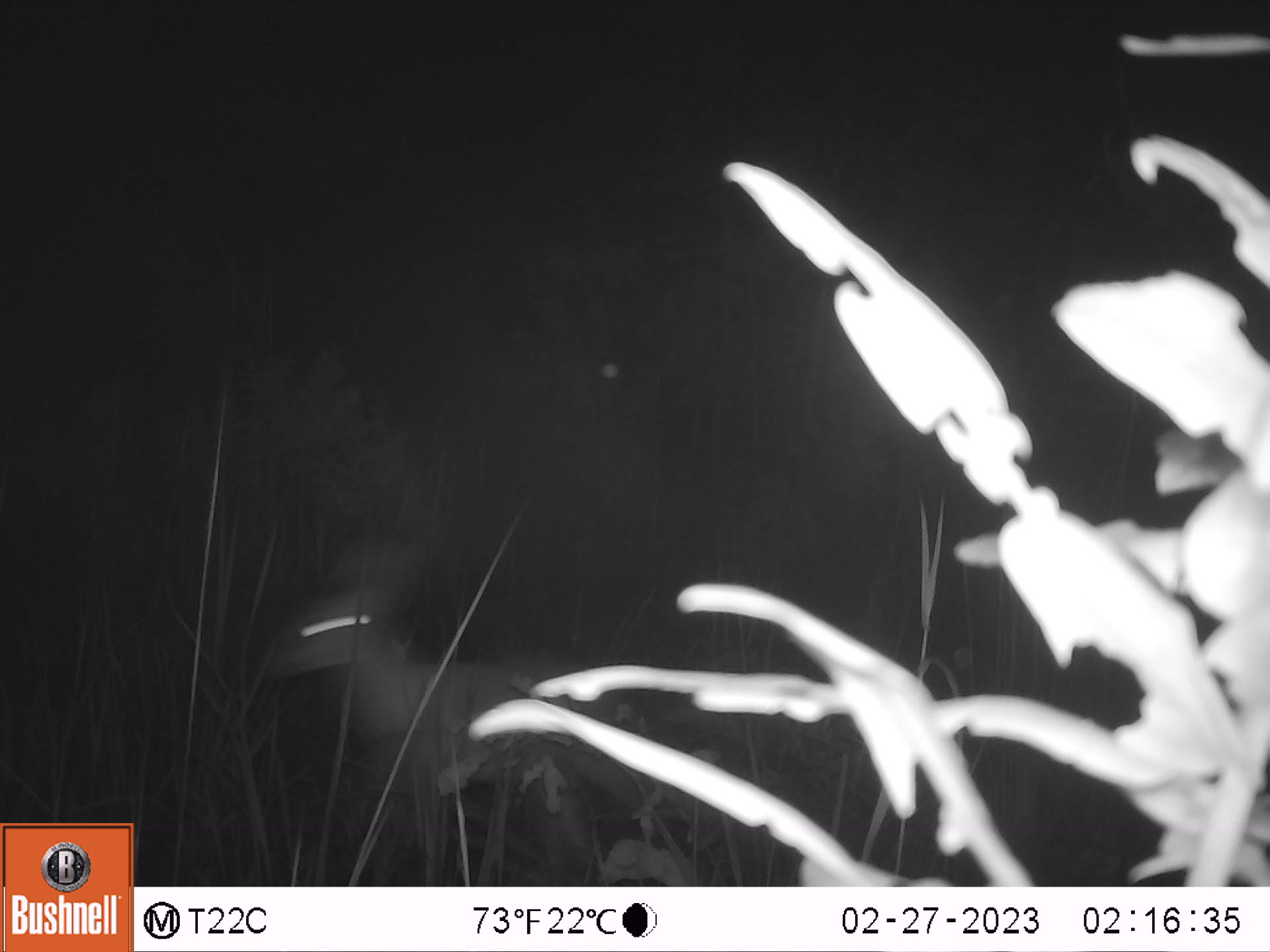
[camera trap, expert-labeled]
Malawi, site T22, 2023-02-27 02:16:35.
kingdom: Animalia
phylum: Chordata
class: Mammalia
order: Artiodactyla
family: Bovidae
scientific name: Antilopinae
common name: small antelope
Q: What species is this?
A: Small antelope (Antilopinae).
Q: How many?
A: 1.